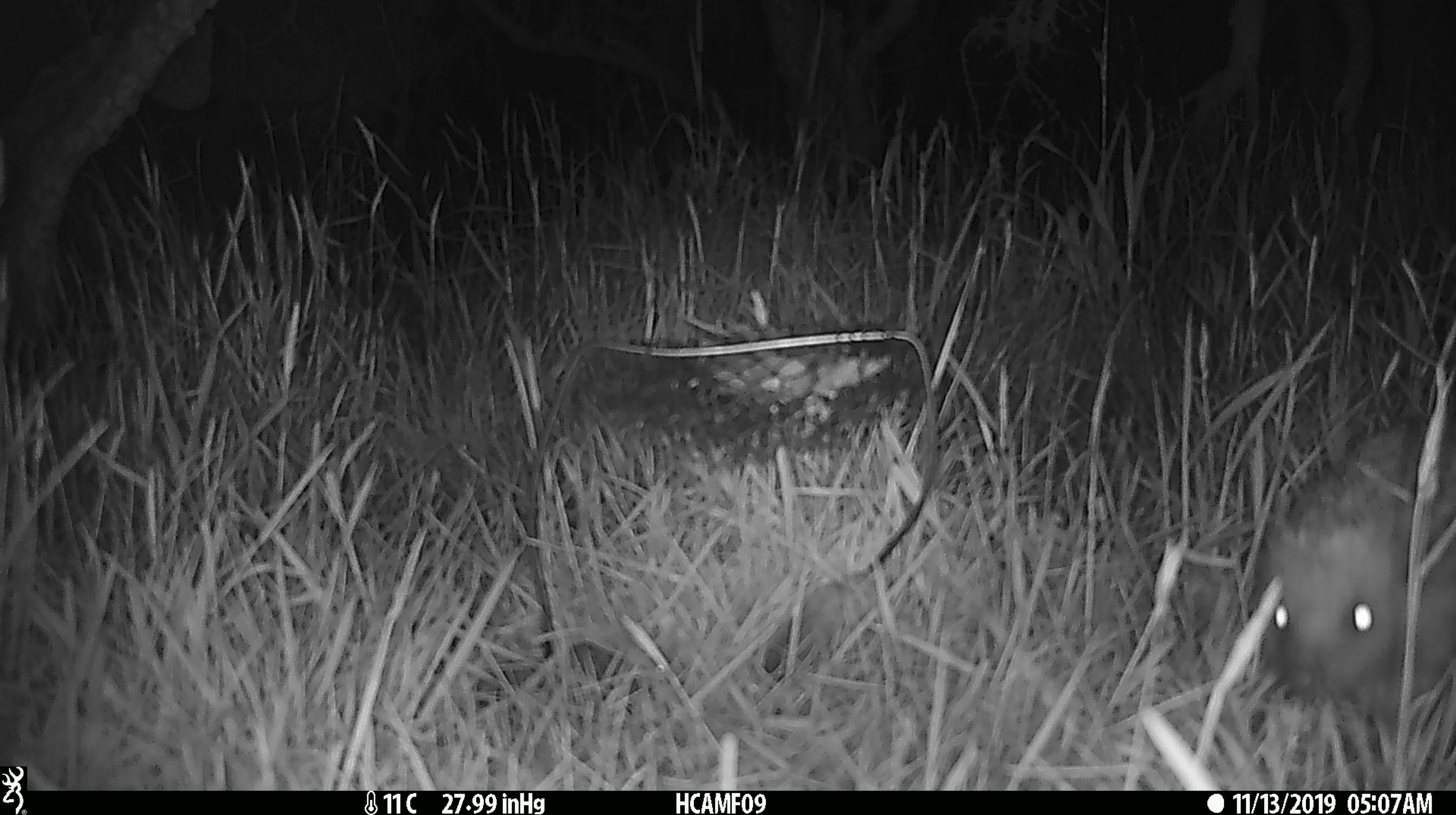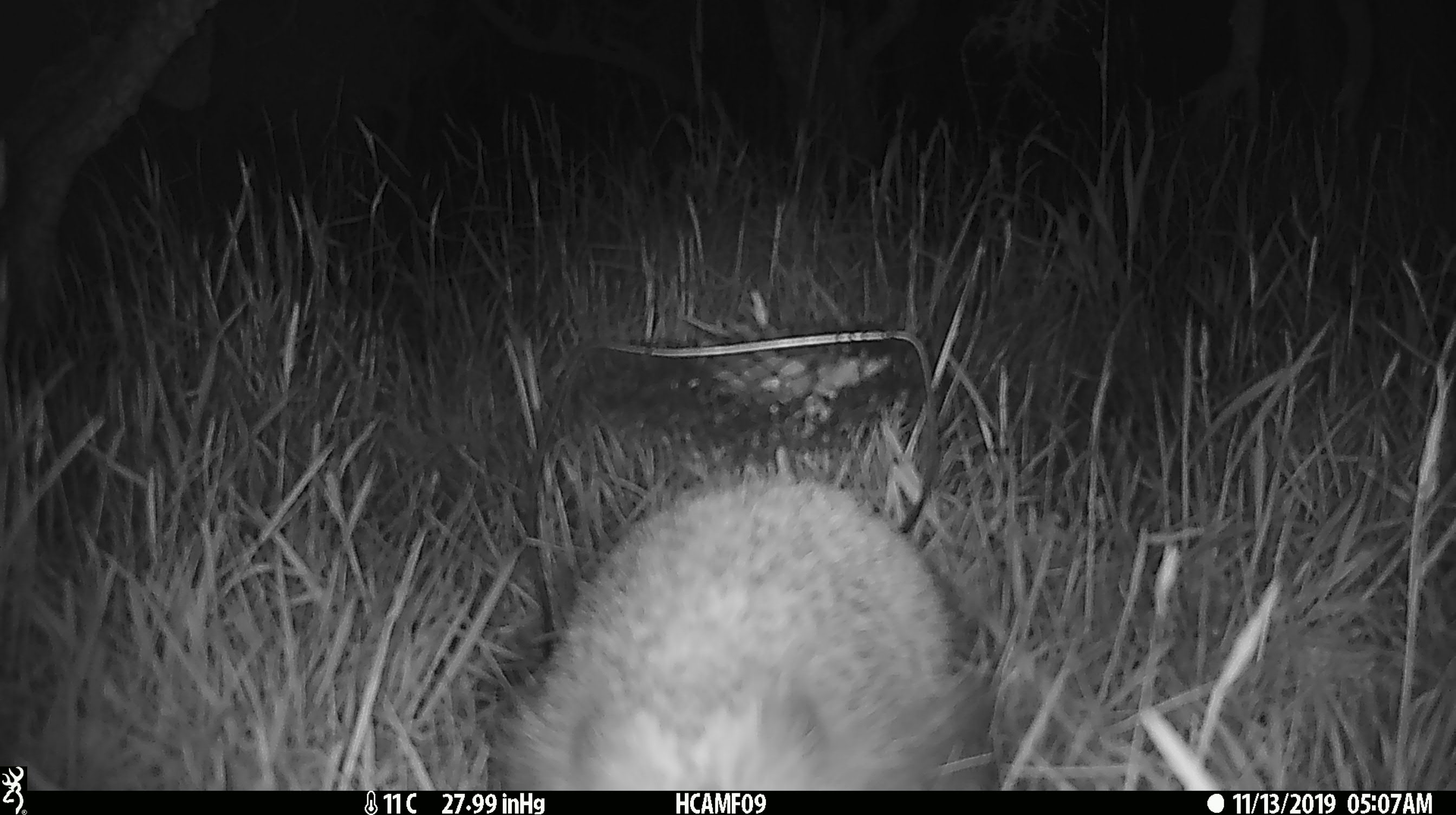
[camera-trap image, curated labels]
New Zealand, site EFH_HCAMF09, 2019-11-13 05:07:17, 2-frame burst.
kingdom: Animalia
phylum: Chordata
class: Mammalia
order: Eulipotyphla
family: Erinaceidae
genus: Erinaceus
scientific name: Erinaceus europaeus europaeus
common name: european hedgehog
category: hedgehog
Hedgehog (european hedgehog) (Erinaceus europaeus europaeus).